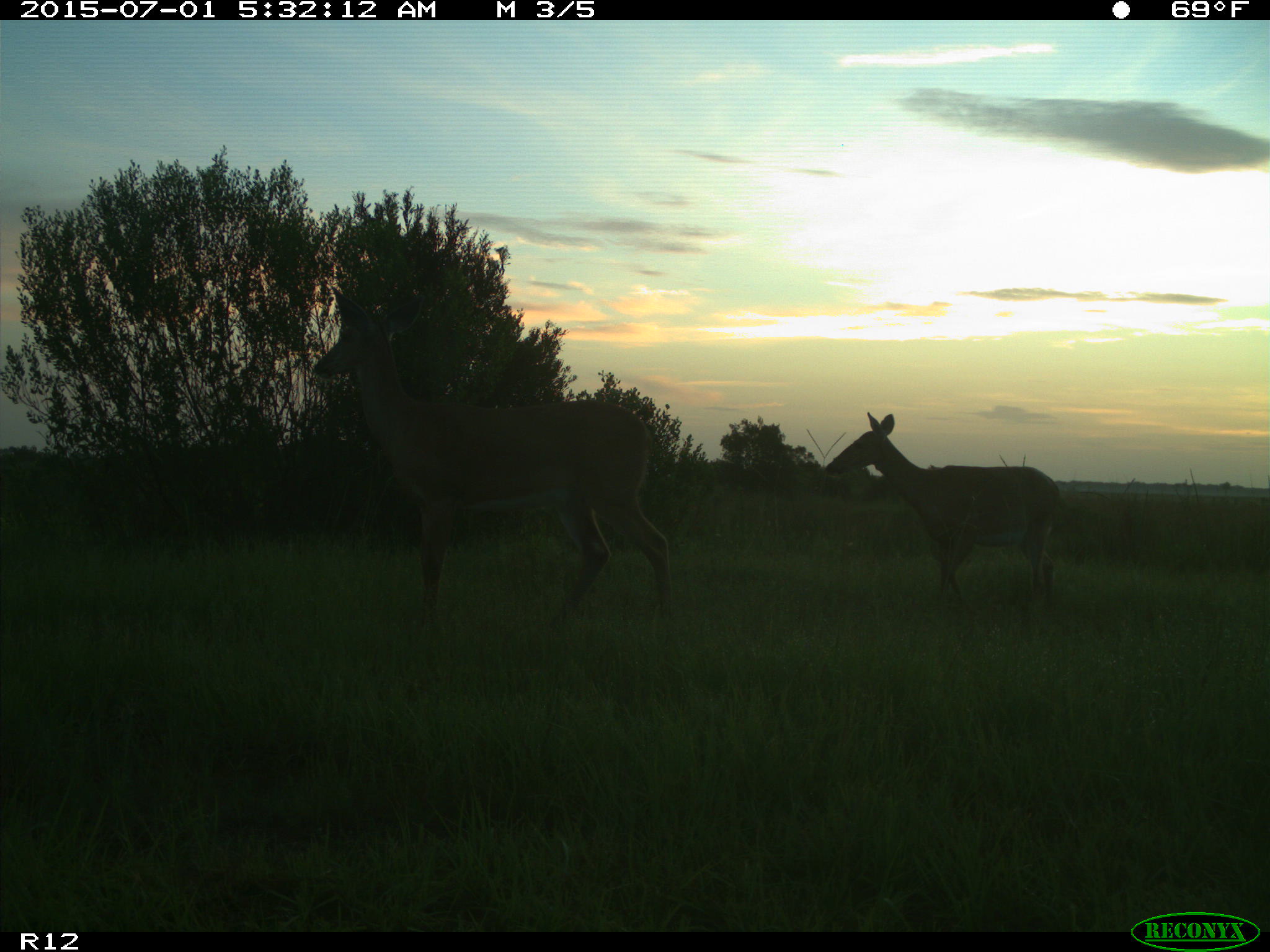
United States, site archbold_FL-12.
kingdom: Animalia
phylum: Chordata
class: Mammalia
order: Artiodactyla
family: Cervidae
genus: Odocoileus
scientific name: Odocoileus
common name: deer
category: unidentified deer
Unidentified deer (deer) (Odocoileus).